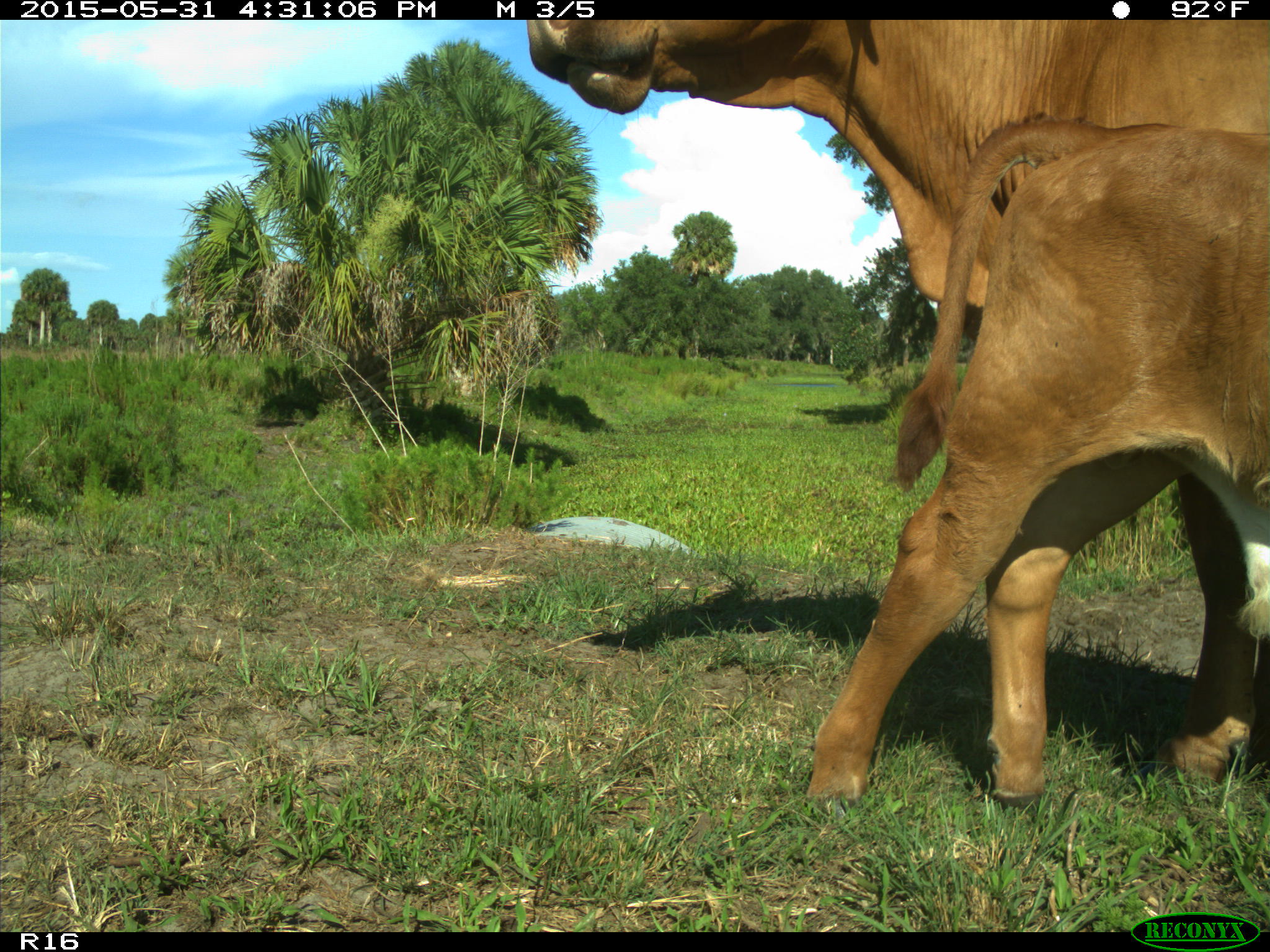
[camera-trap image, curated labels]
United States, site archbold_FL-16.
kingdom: Animalia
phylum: Chordata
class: Mammalia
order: Artiodactyla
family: Bovidae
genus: Bos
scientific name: Bos taurus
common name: domestic cow